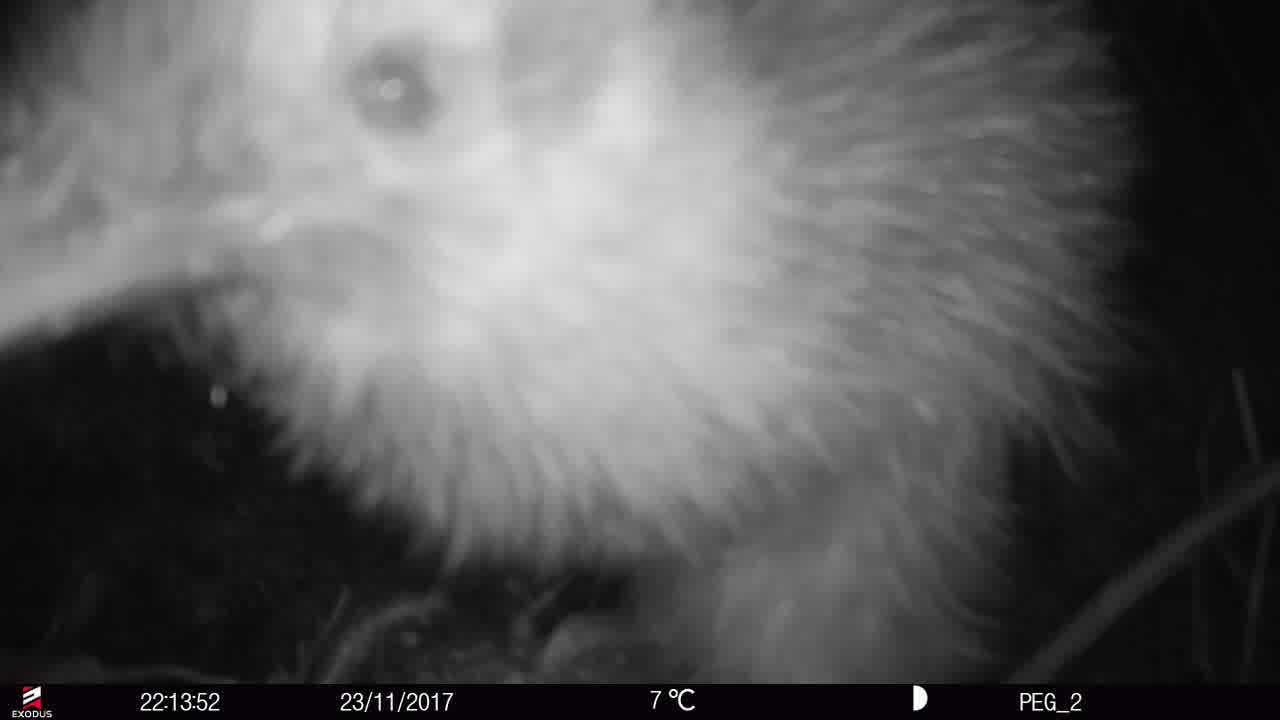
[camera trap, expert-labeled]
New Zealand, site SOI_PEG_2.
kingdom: Animalia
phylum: Chordata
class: Aves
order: Apterygiformes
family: Apterygidae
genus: Apteryx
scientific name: Apteryx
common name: kiwi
Kiwi (Apteryx).